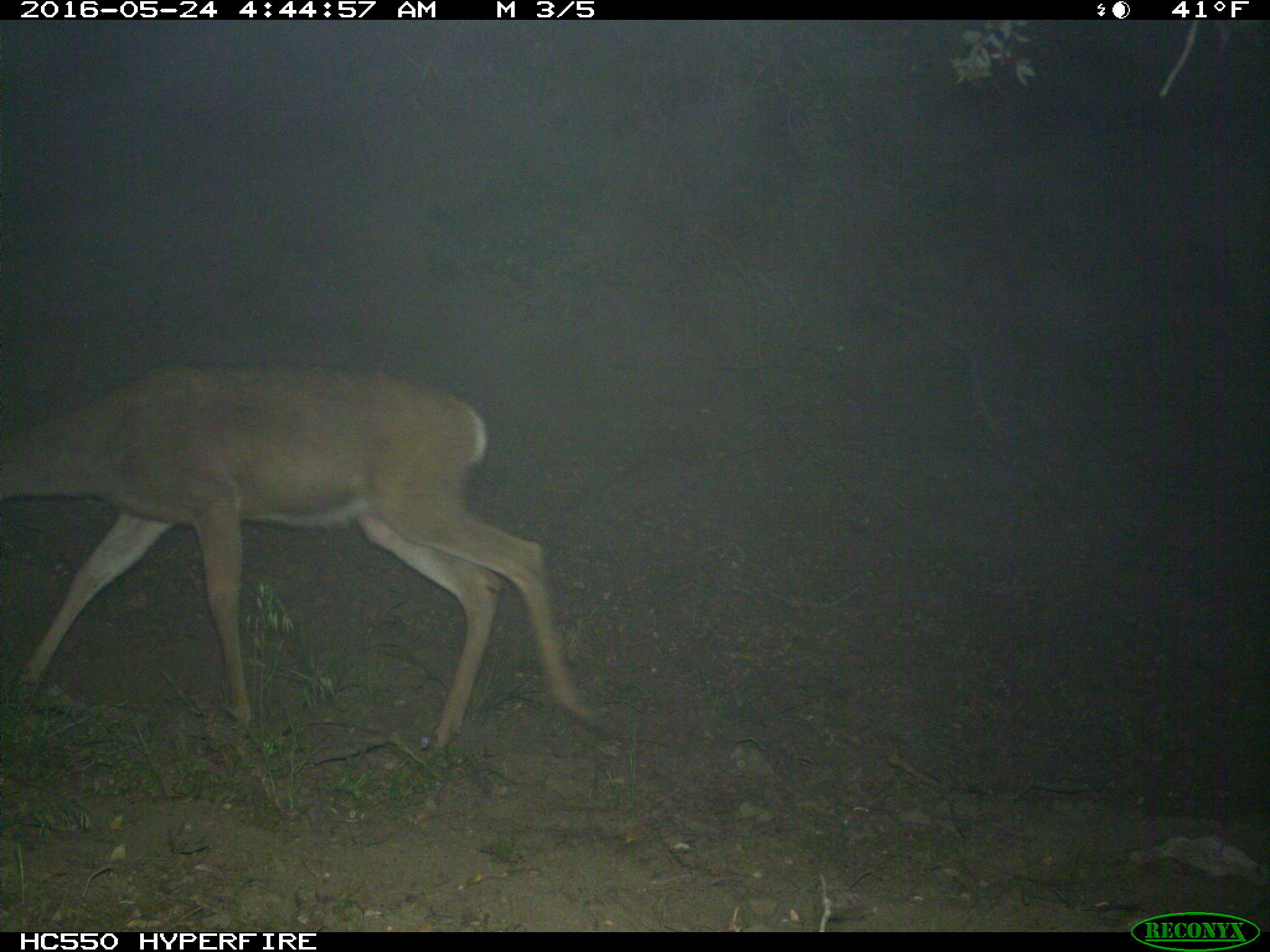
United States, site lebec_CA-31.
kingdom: Animalia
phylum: Chordata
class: Mammalia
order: Artiodactyla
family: Cervidae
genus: Odocoileus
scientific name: Odocoileus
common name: deer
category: unidentified deer